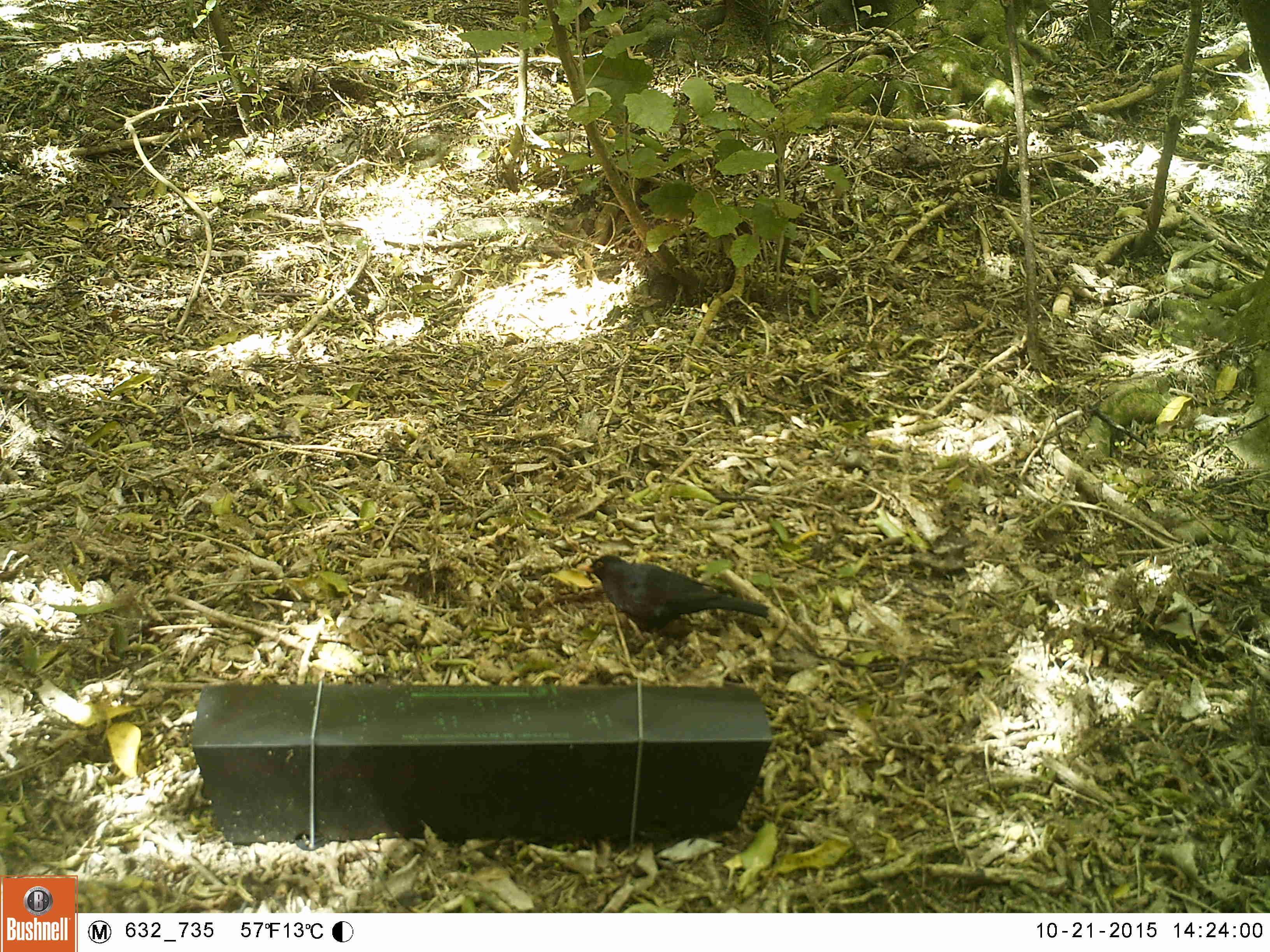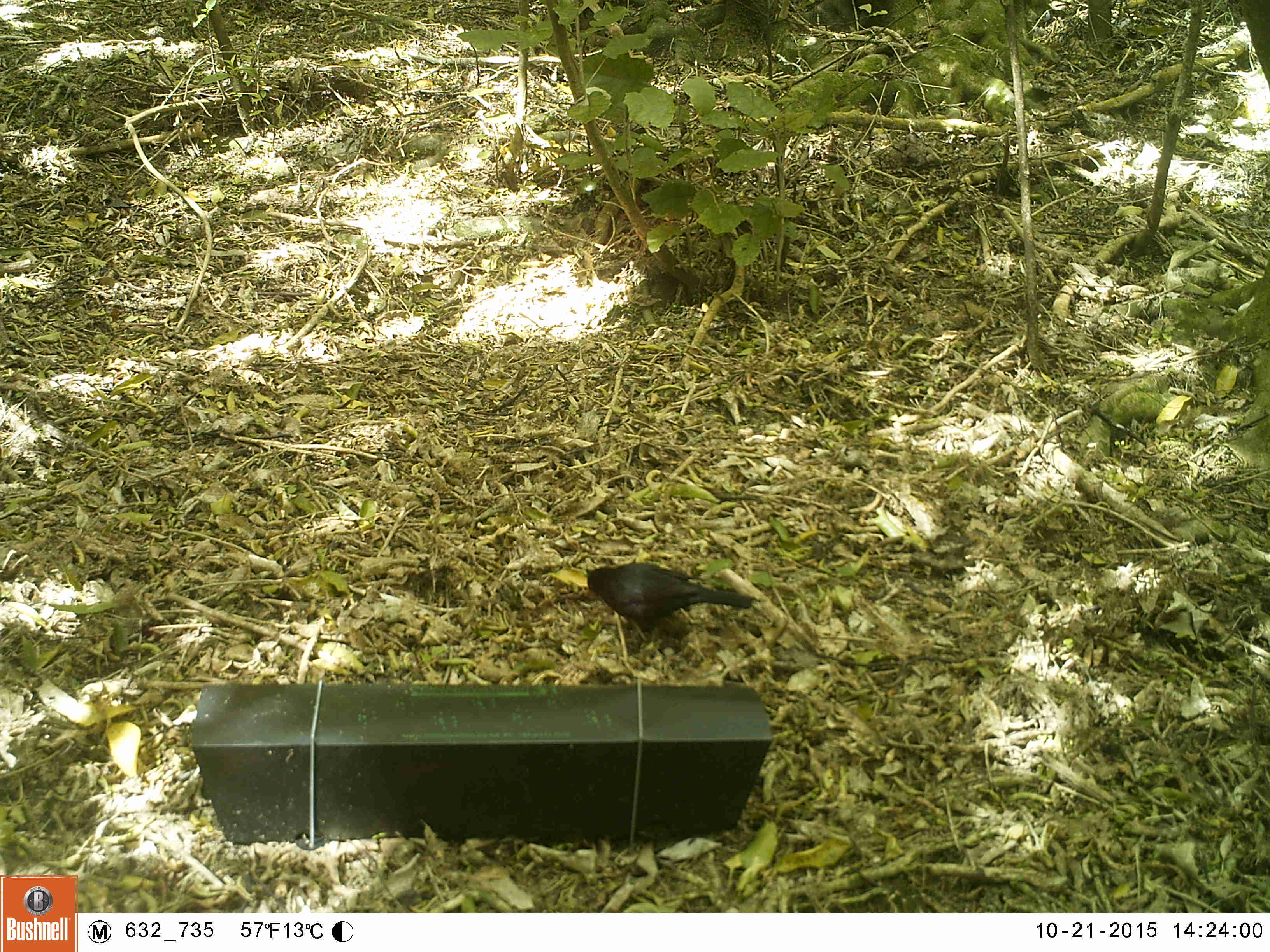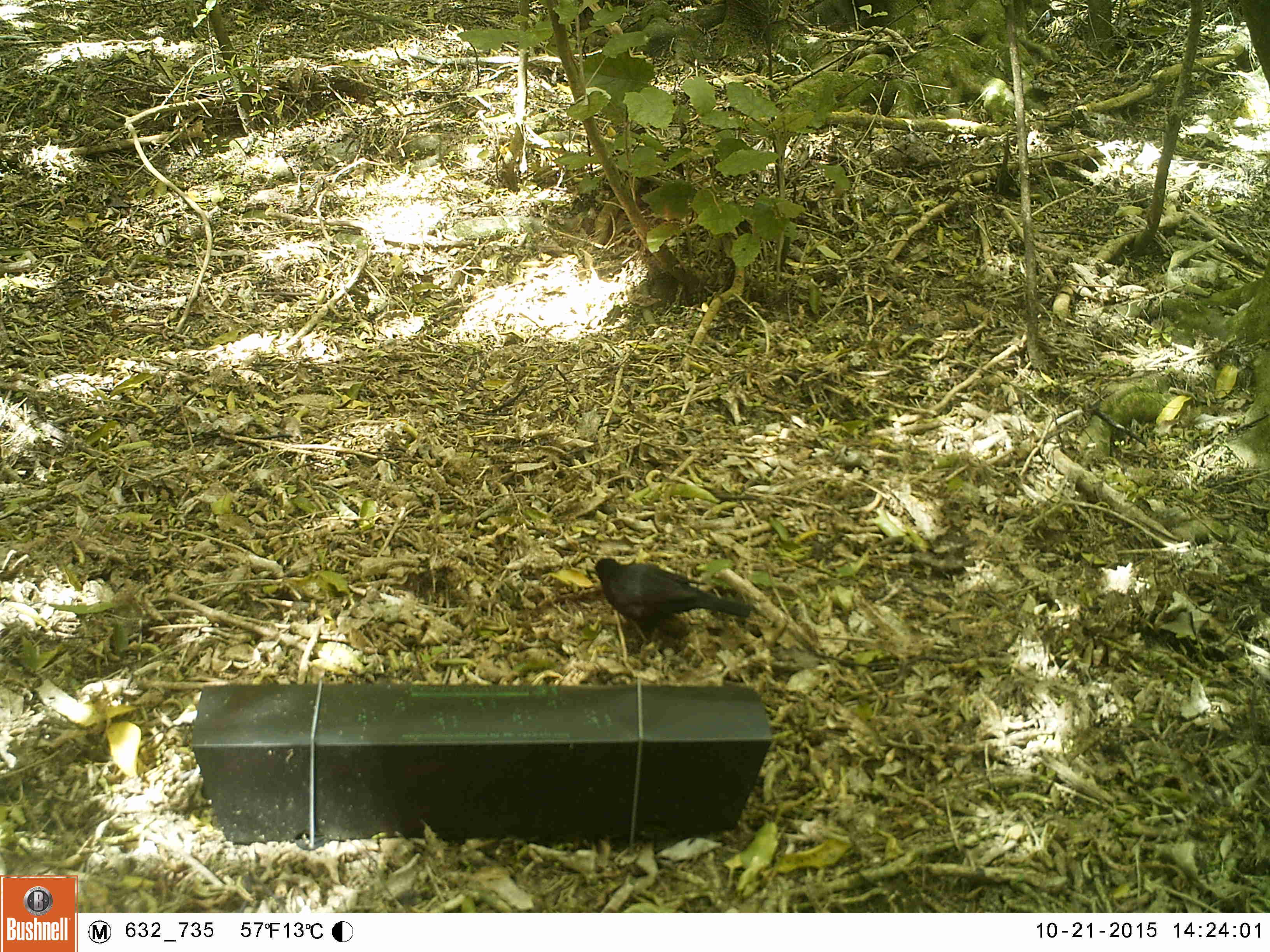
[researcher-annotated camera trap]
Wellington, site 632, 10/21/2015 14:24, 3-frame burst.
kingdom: Animalia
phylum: Chordata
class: Aves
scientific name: Aves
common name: bird